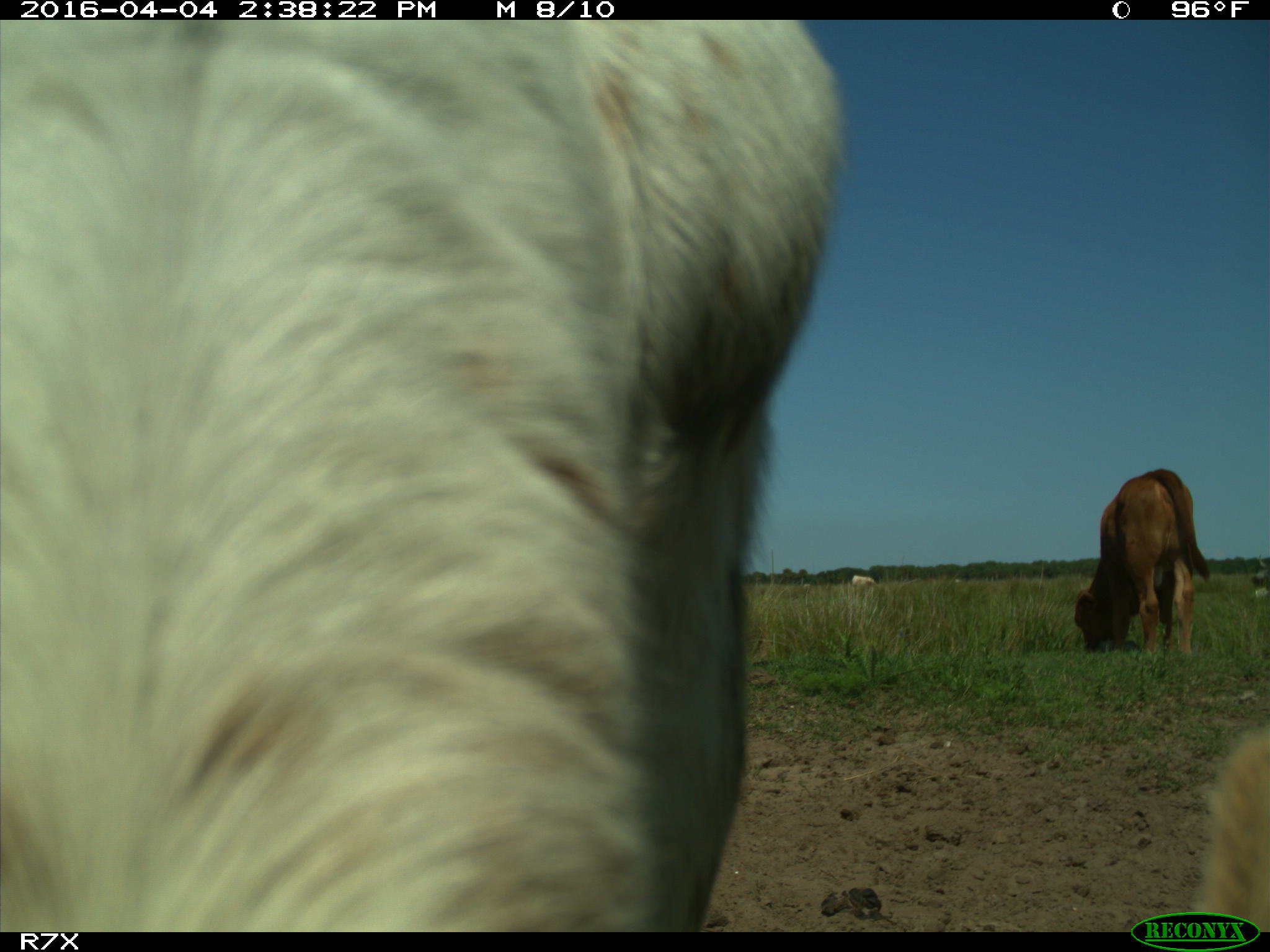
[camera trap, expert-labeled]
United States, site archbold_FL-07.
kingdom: Animalia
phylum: Chordata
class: Mammalia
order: Artiodactyla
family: Bovidae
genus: Bos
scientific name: Bos taurus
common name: domestic cow